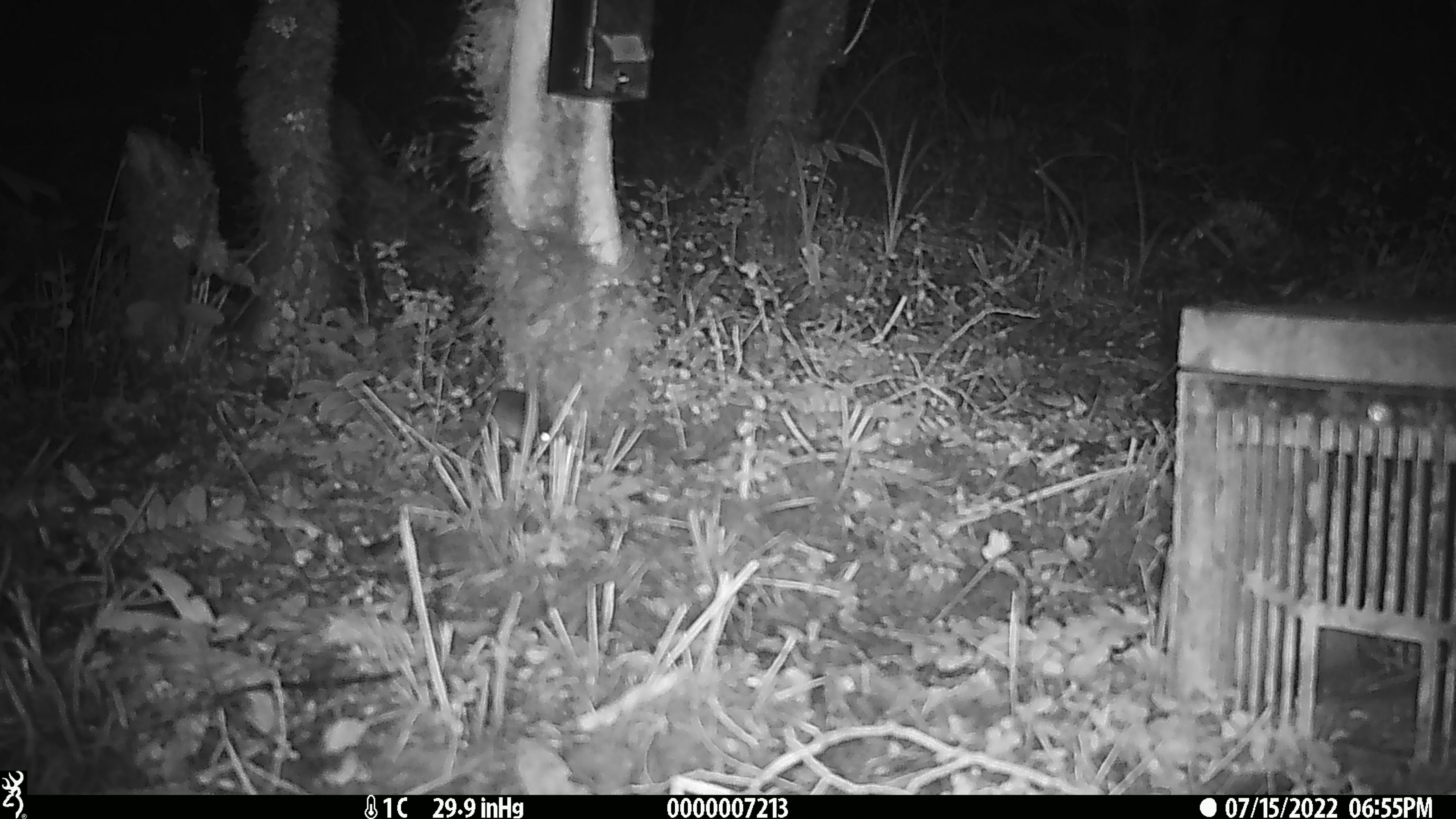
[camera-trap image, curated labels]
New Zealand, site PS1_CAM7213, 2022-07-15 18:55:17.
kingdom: Animalia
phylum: Chordata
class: Mammalia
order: Rodentia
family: Muridae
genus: Mus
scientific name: Mus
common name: mouse